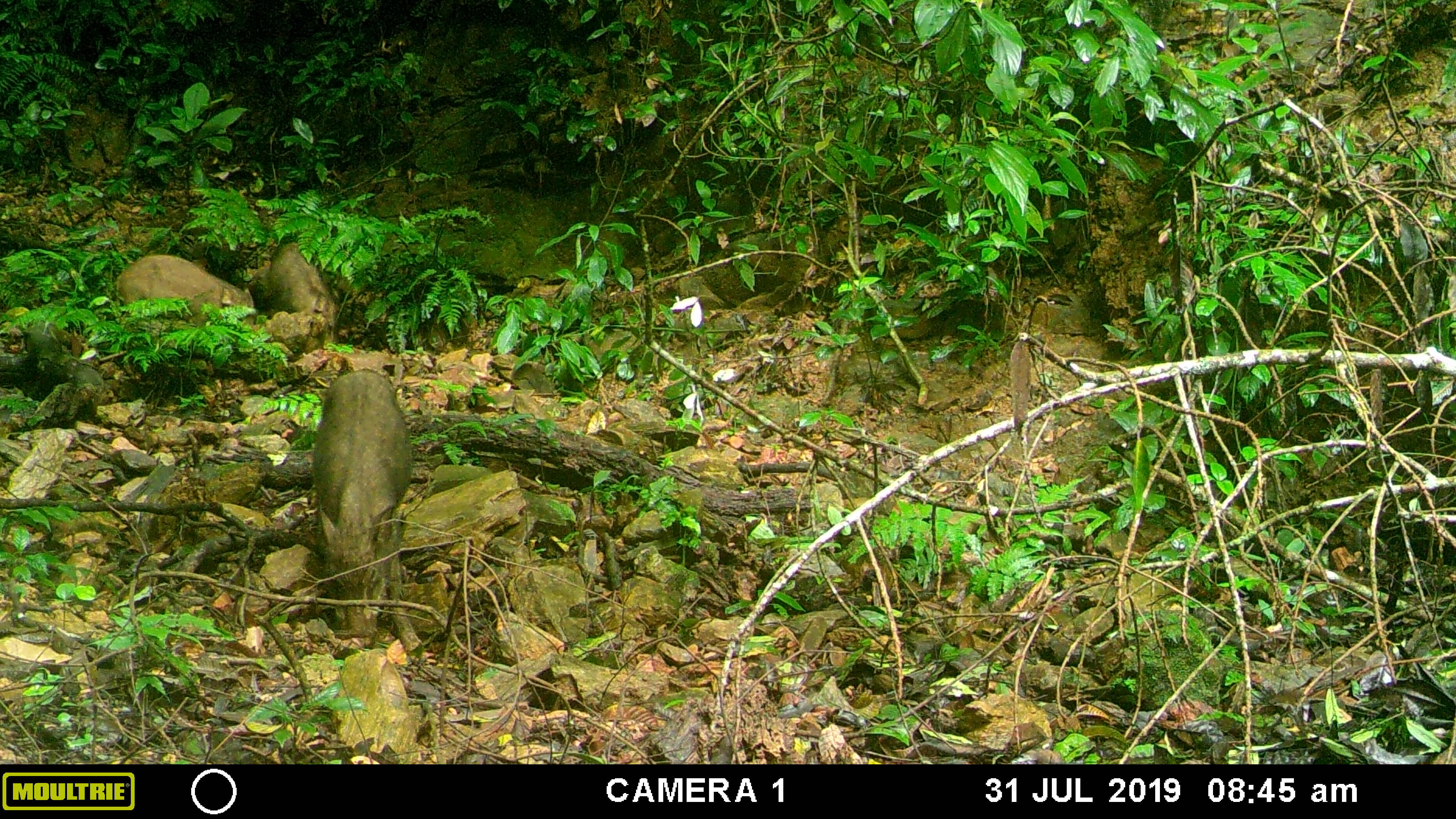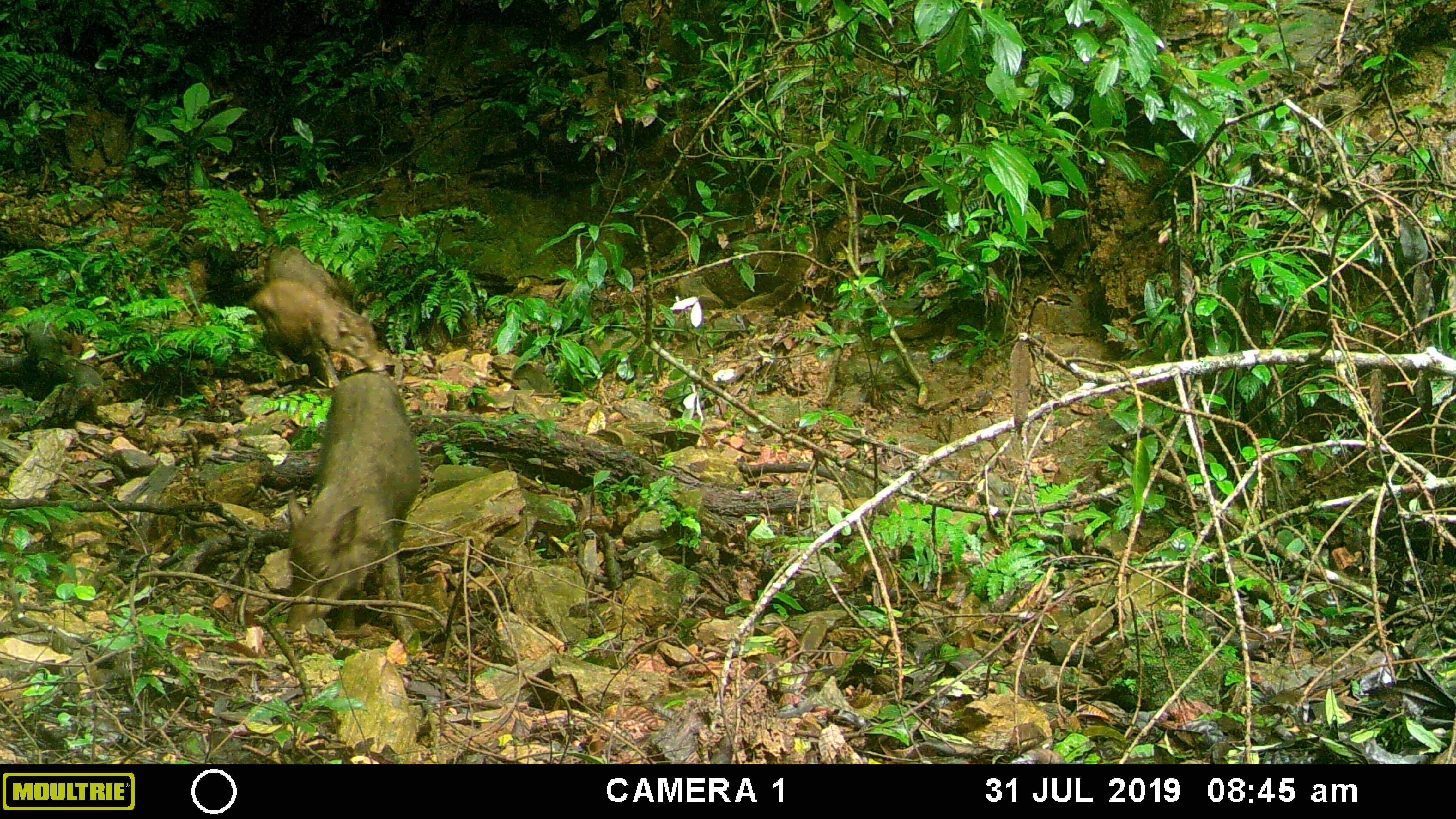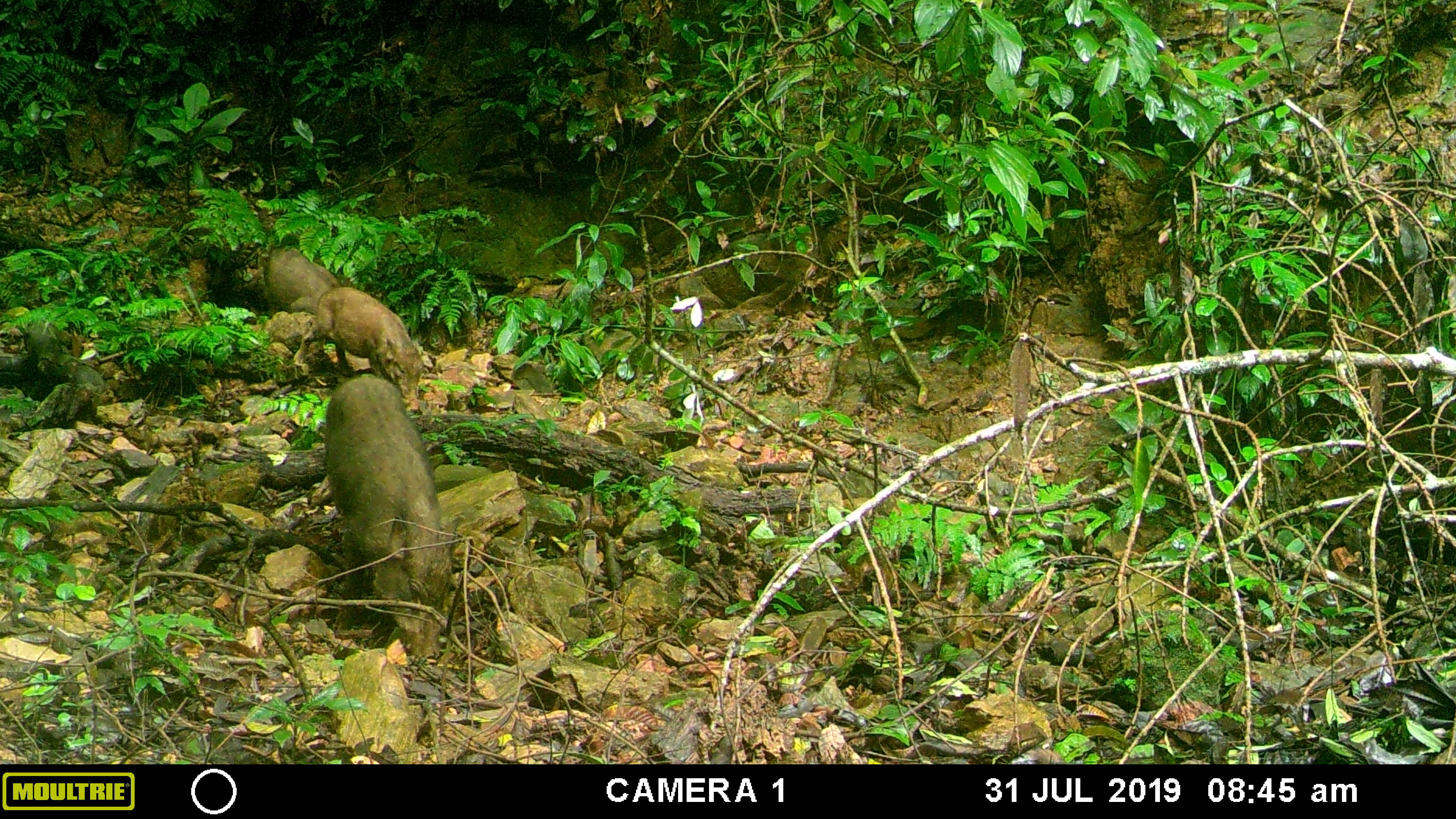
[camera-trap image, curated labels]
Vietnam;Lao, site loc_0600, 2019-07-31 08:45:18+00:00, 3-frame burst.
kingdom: Animalia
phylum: Chordata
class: Mammalia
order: Artiodactyla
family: Suidae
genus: Sus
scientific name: Sus scrofa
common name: eurasian wild pig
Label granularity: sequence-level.